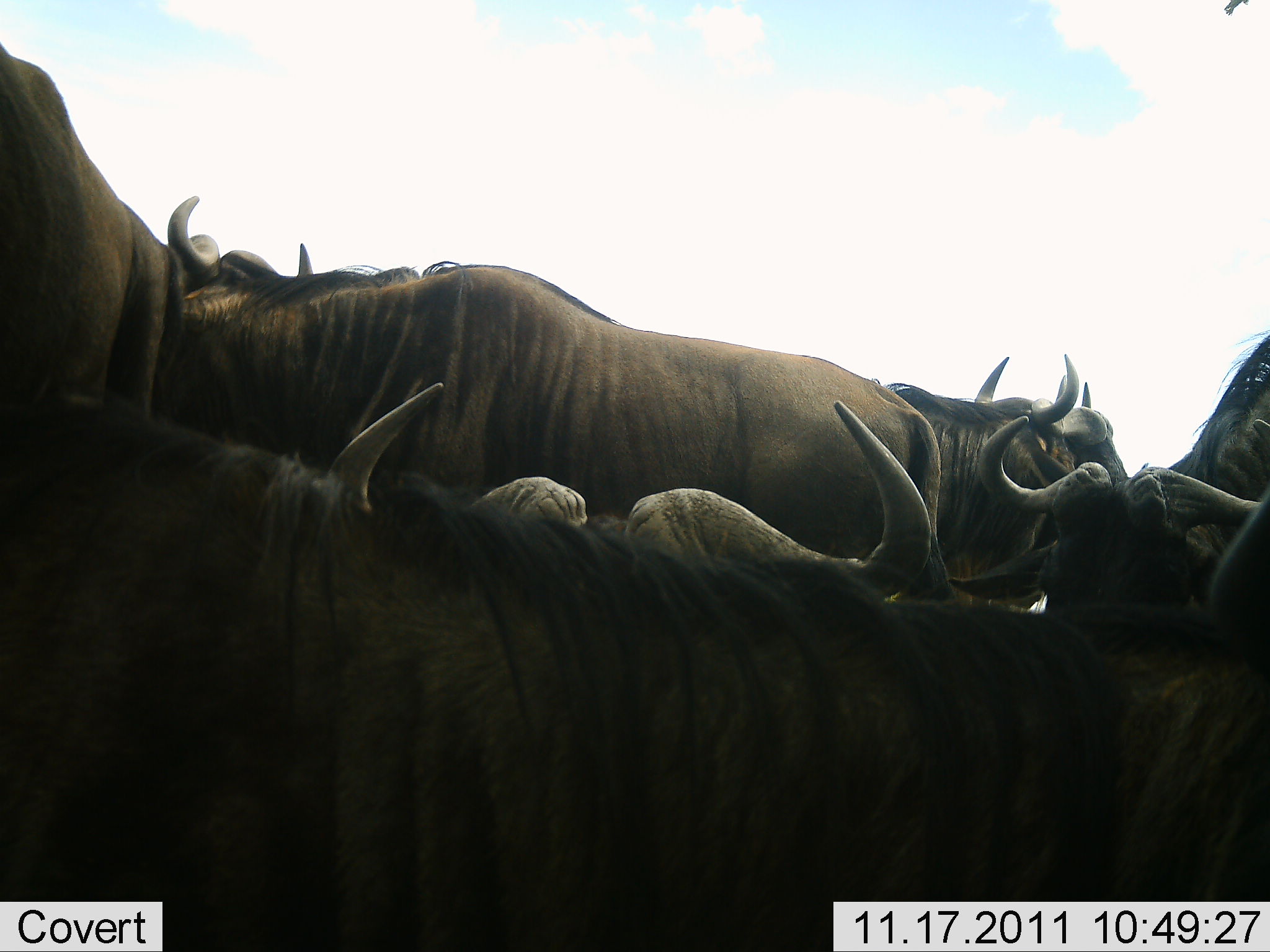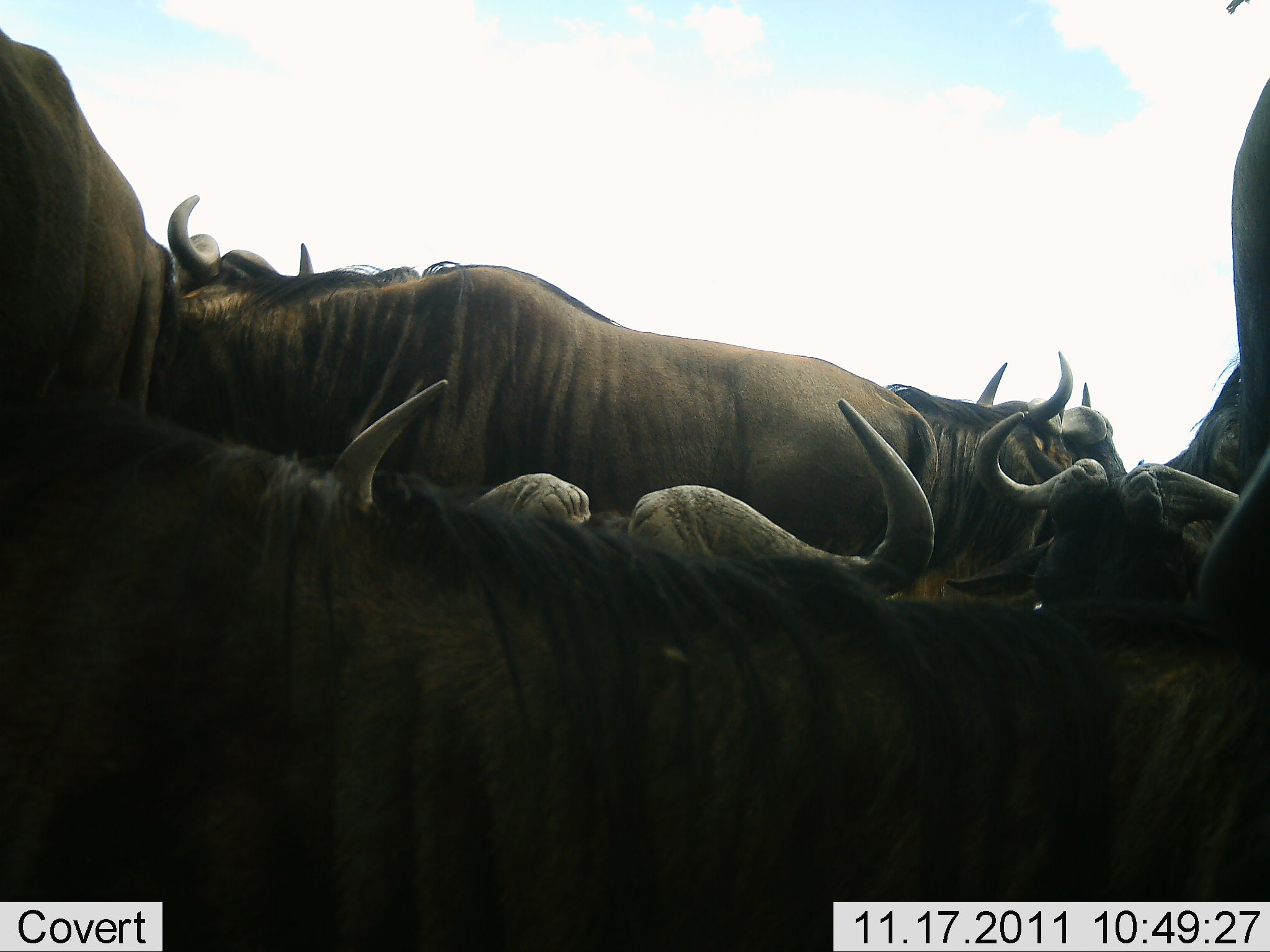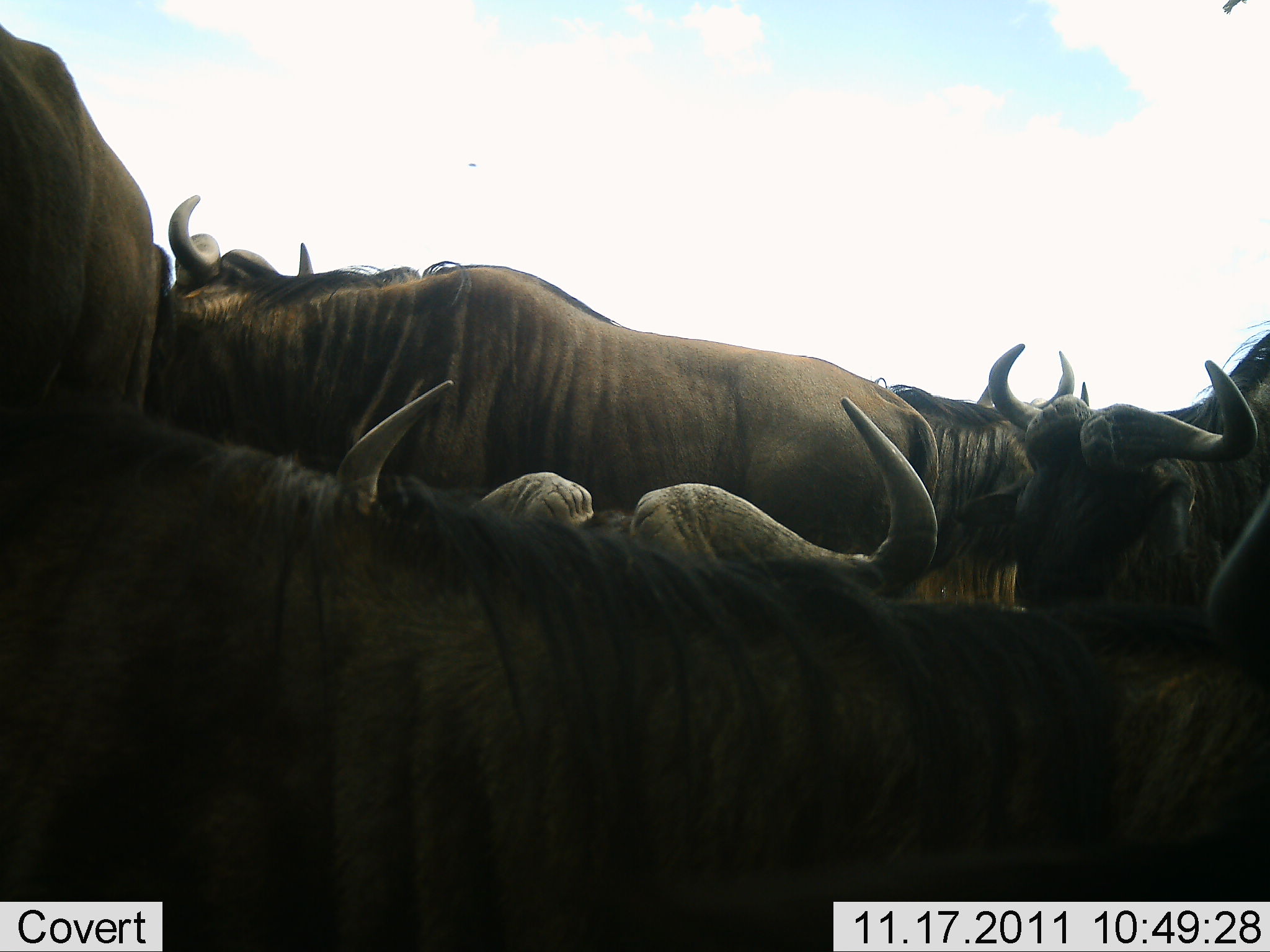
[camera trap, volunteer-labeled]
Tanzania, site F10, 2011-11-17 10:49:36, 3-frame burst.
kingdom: Animalia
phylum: Chordata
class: Mammalia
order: Artiodactyla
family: Bovidae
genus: Connochaetes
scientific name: Connochaetes taurinus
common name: blue wildebeest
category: wildebeest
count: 7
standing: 70%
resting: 30%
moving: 10%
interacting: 40%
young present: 0%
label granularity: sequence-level